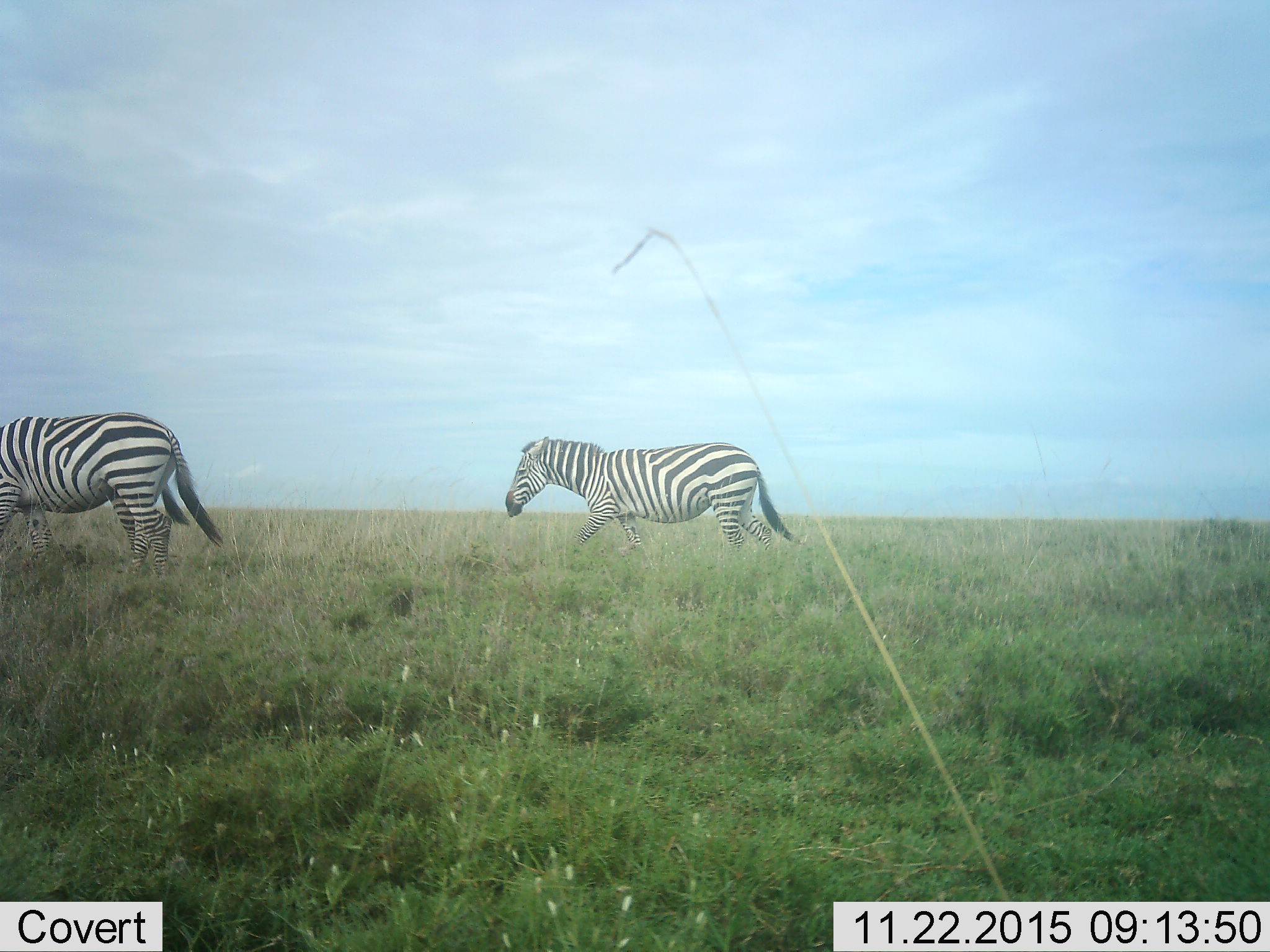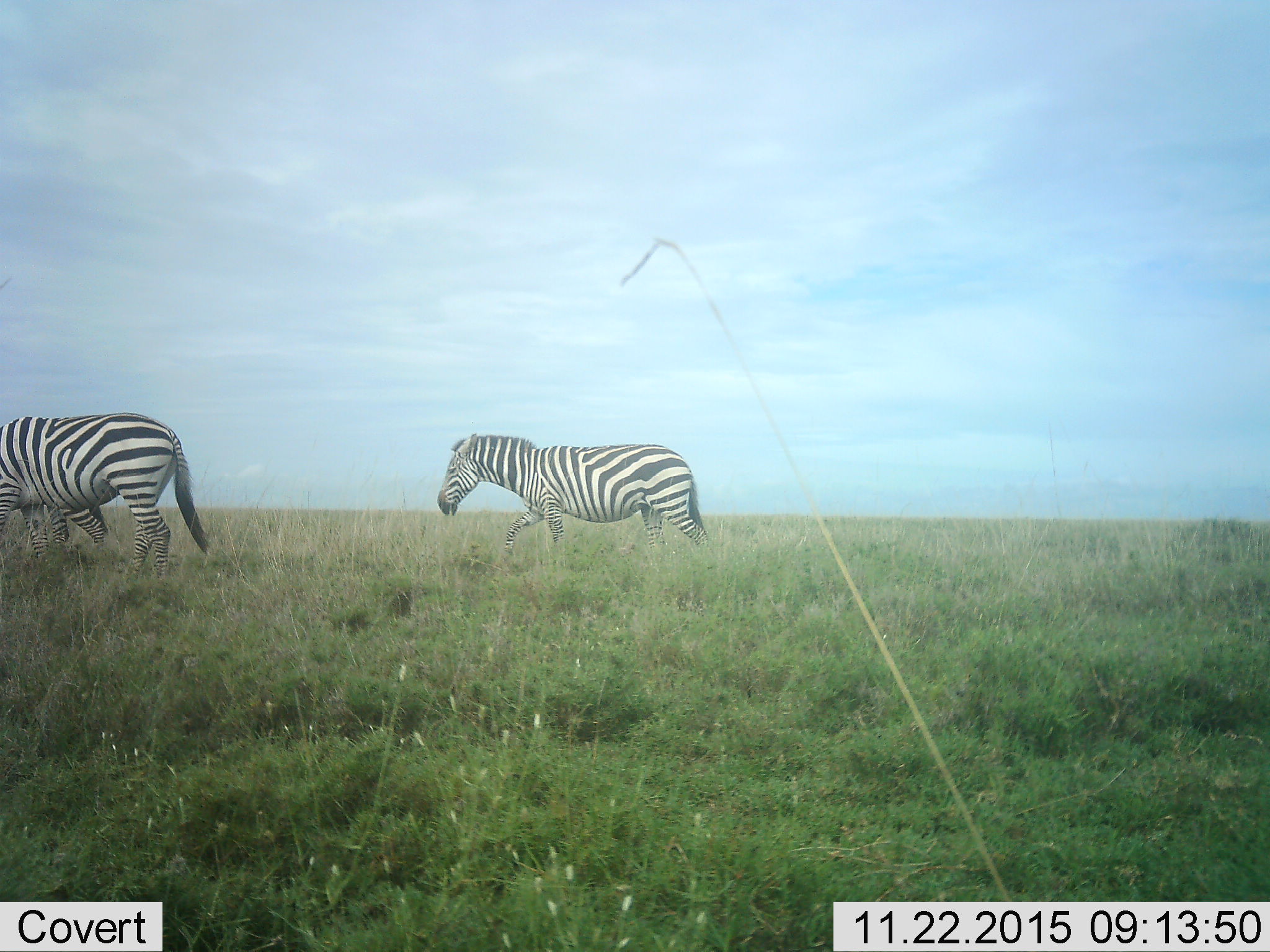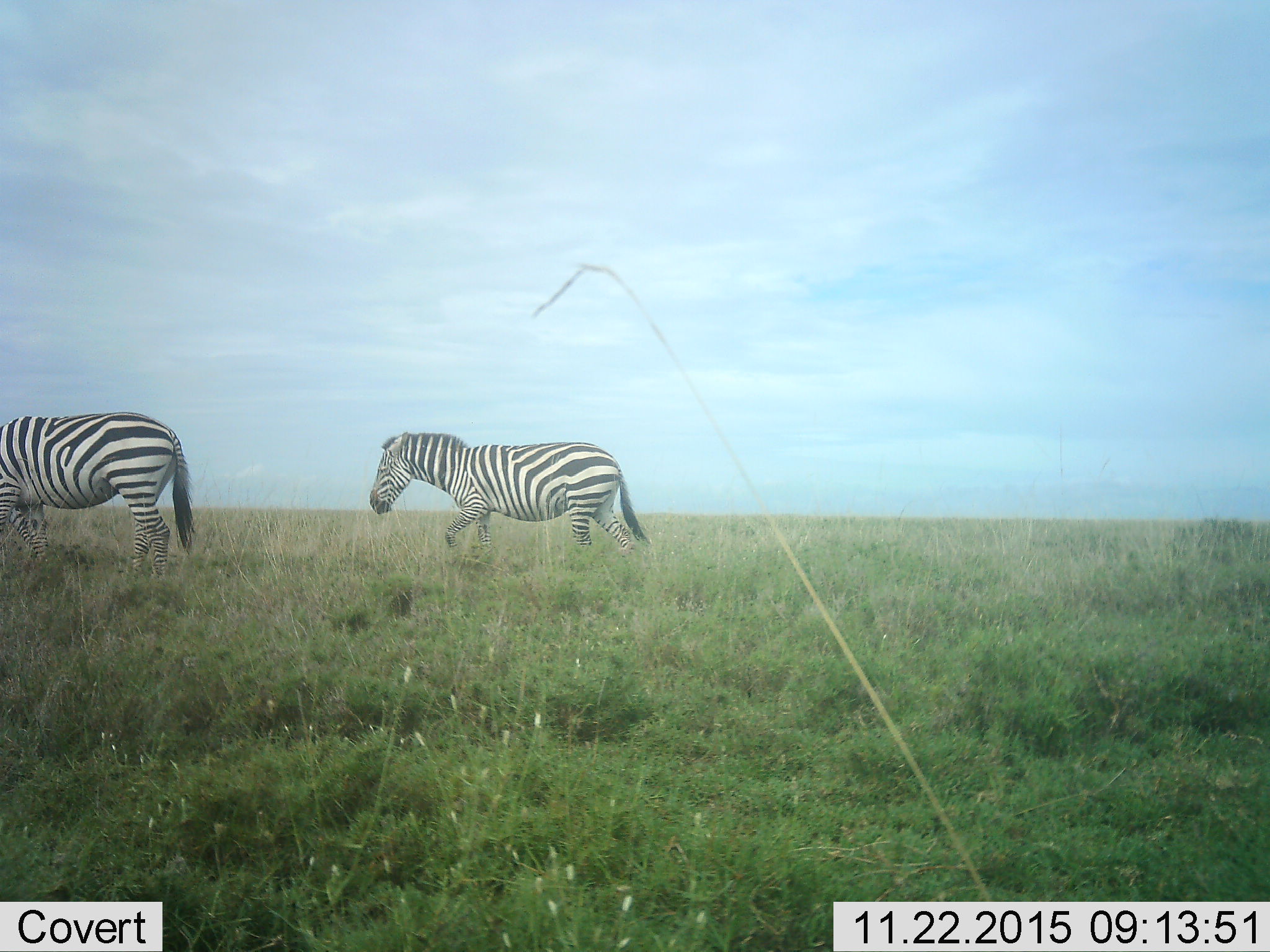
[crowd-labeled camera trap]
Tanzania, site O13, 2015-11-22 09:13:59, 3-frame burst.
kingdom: Animalia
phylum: Chordata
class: Mammalia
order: Perissodactyla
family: Equidae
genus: Equus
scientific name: Equus quagga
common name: plains zebra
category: zebra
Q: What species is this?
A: Zebra (plains zebra) (Equus quagga).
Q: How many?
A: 3.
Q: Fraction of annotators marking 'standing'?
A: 40%.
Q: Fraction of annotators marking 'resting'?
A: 0%.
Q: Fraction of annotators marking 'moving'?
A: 100%.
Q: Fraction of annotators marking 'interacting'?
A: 0%.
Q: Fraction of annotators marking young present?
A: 0%.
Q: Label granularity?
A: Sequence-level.